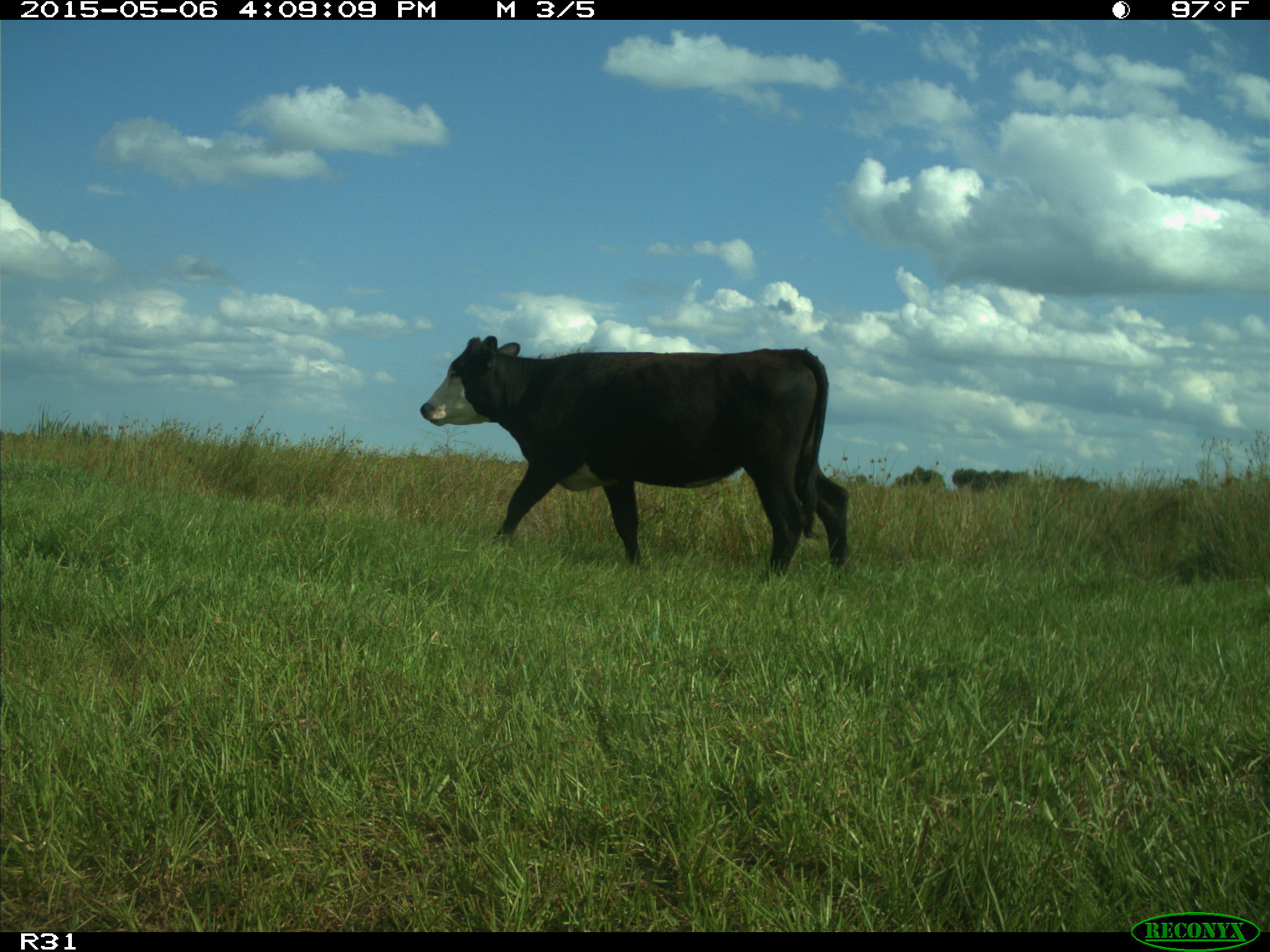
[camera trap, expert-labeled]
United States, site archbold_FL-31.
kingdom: Animalia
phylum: Chordata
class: Mammalia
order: Artiodactyla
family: Bovidae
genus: Bos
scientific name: Bos taurus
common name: domestic cow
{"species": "Bos taurus (domestic cow)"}